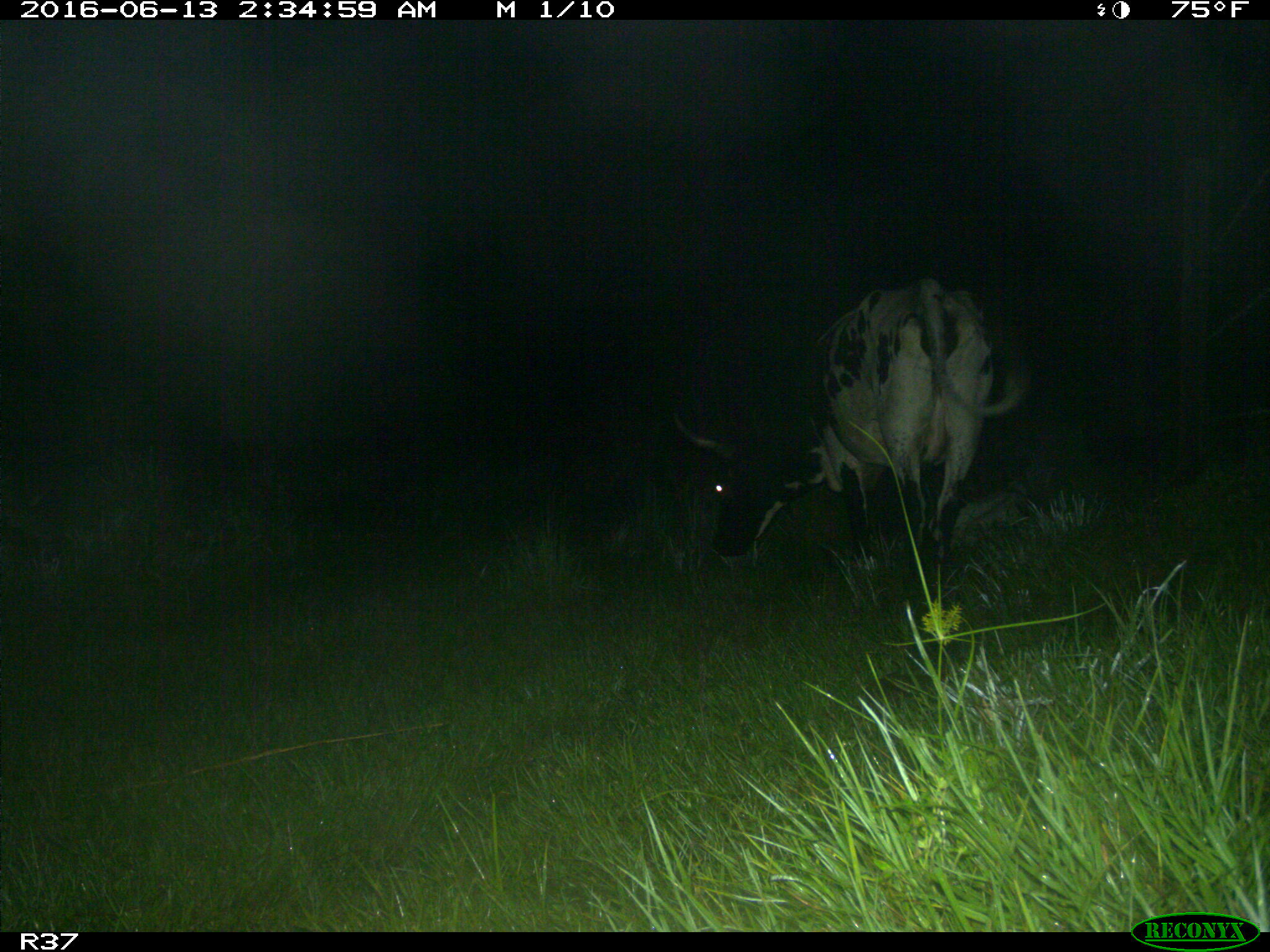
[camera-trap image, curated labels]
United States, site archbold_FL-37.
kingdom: Animalia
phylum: Chordata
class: Mammalia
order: Artiodactyla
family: Bovidae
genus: Bos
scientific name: Bos taurus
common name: domestic cow